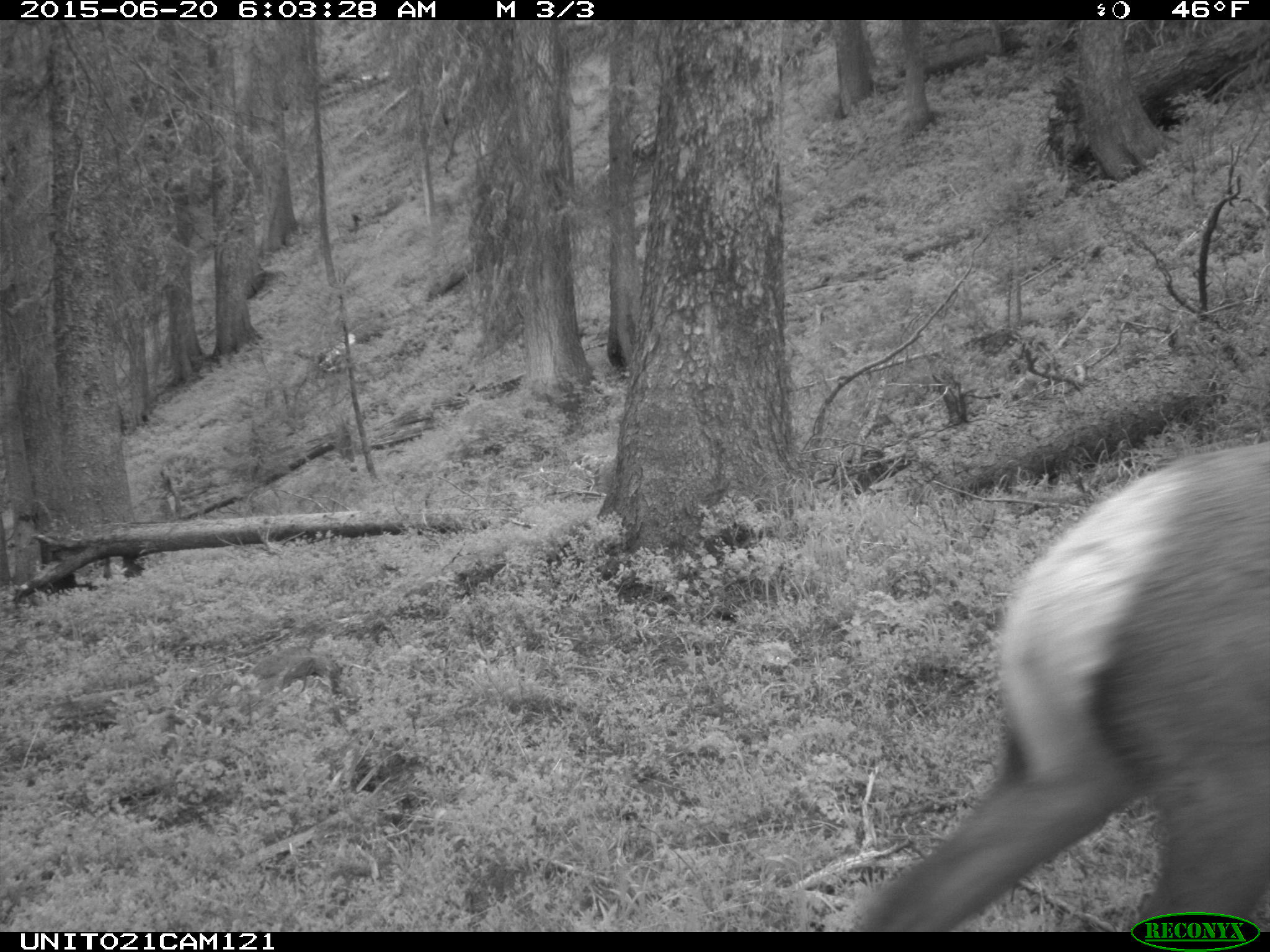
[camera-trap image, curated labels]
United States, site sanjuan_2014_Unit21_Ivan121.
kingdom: Animalia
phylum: Chordata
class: Mammalia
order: Artiodactyla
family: Cervidae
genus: Cervus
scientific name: Cervus elaphus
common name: red deer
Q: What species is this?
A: Cervus elaphus (red deer).